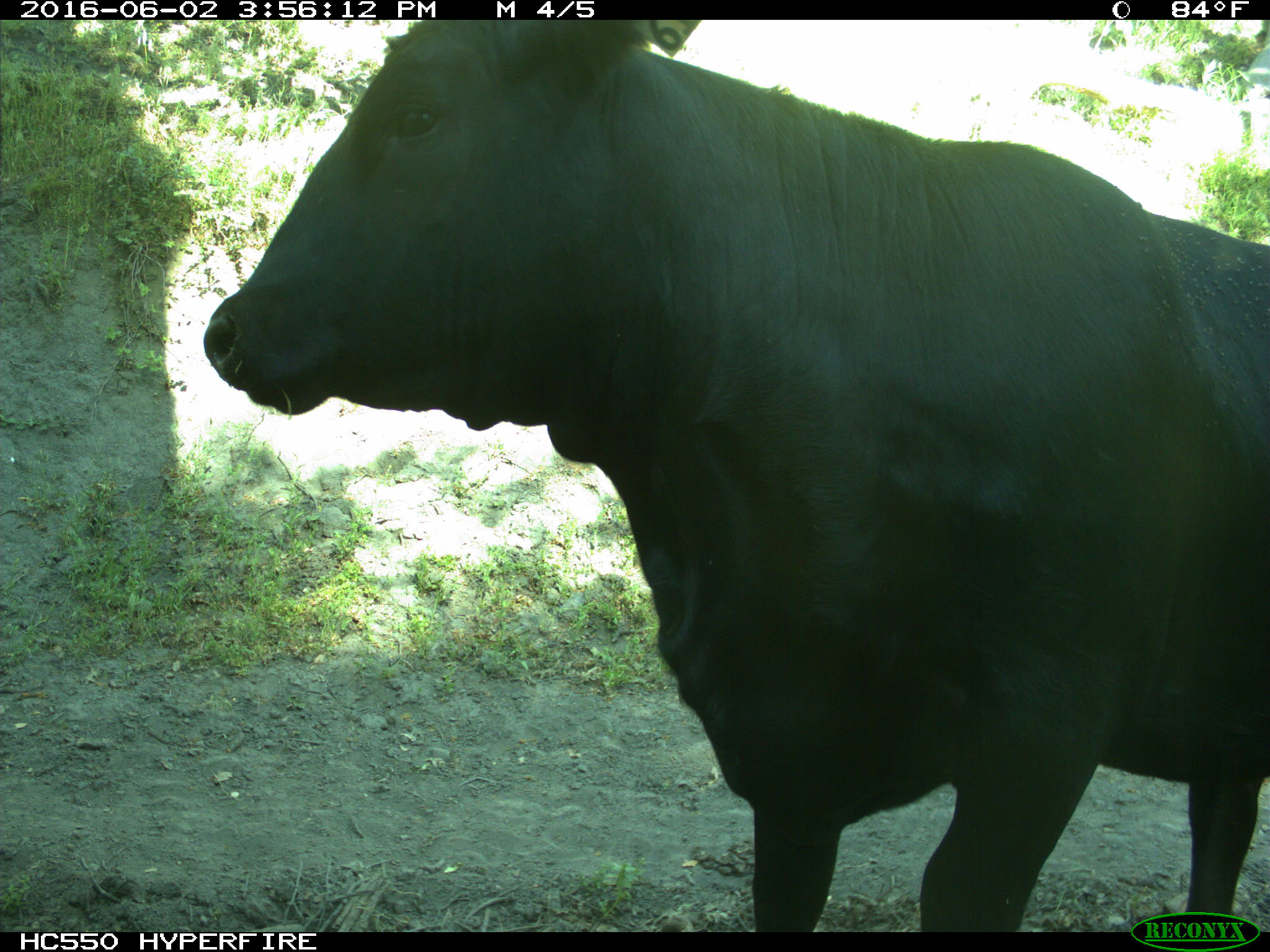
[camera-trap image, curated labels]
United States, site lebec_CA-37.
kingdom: Animalia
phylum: Chordata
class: Mammalia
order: Artiodactyla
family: Bovidae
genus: Bos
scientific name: Bos taurus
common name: domestic cow